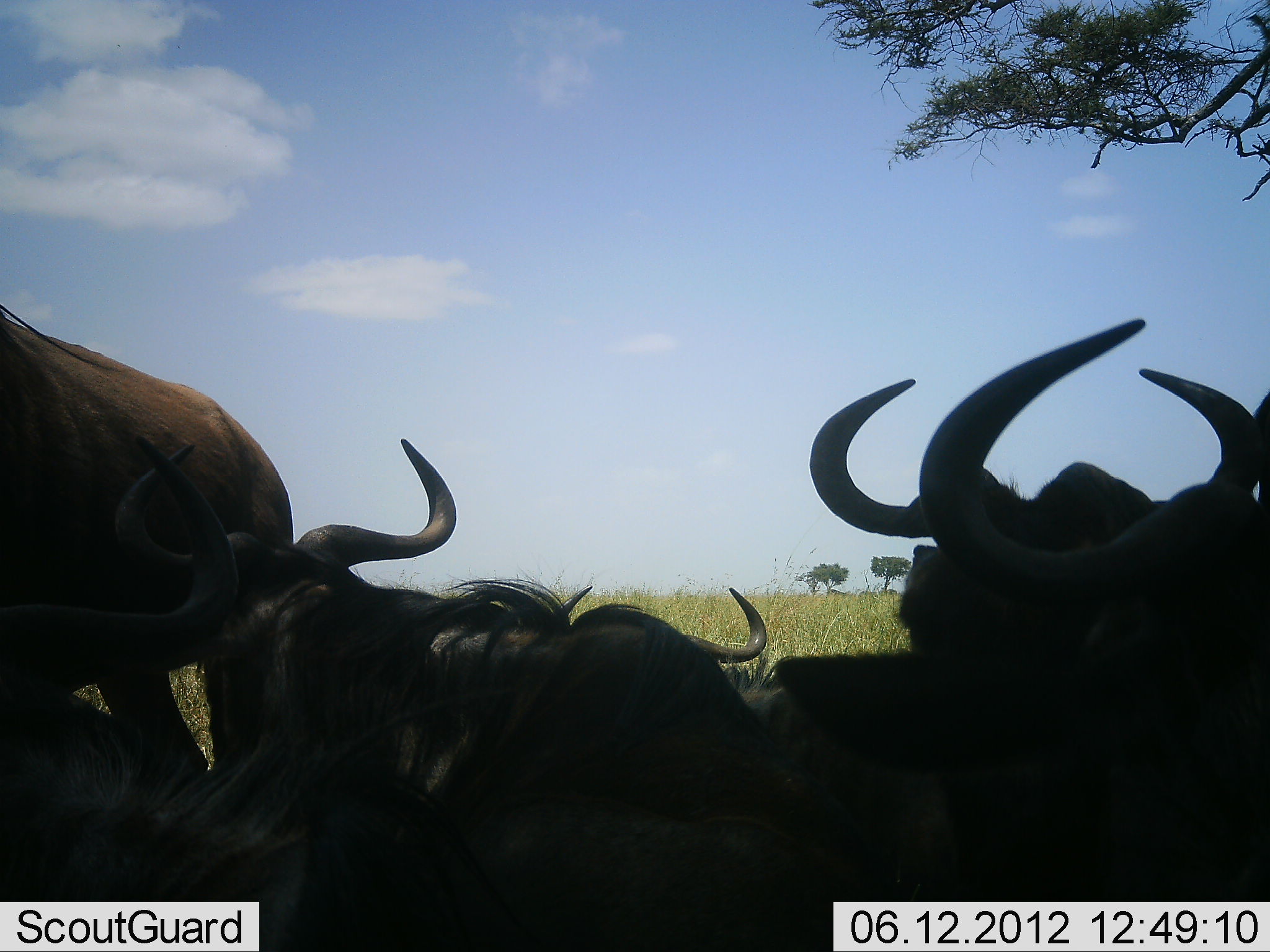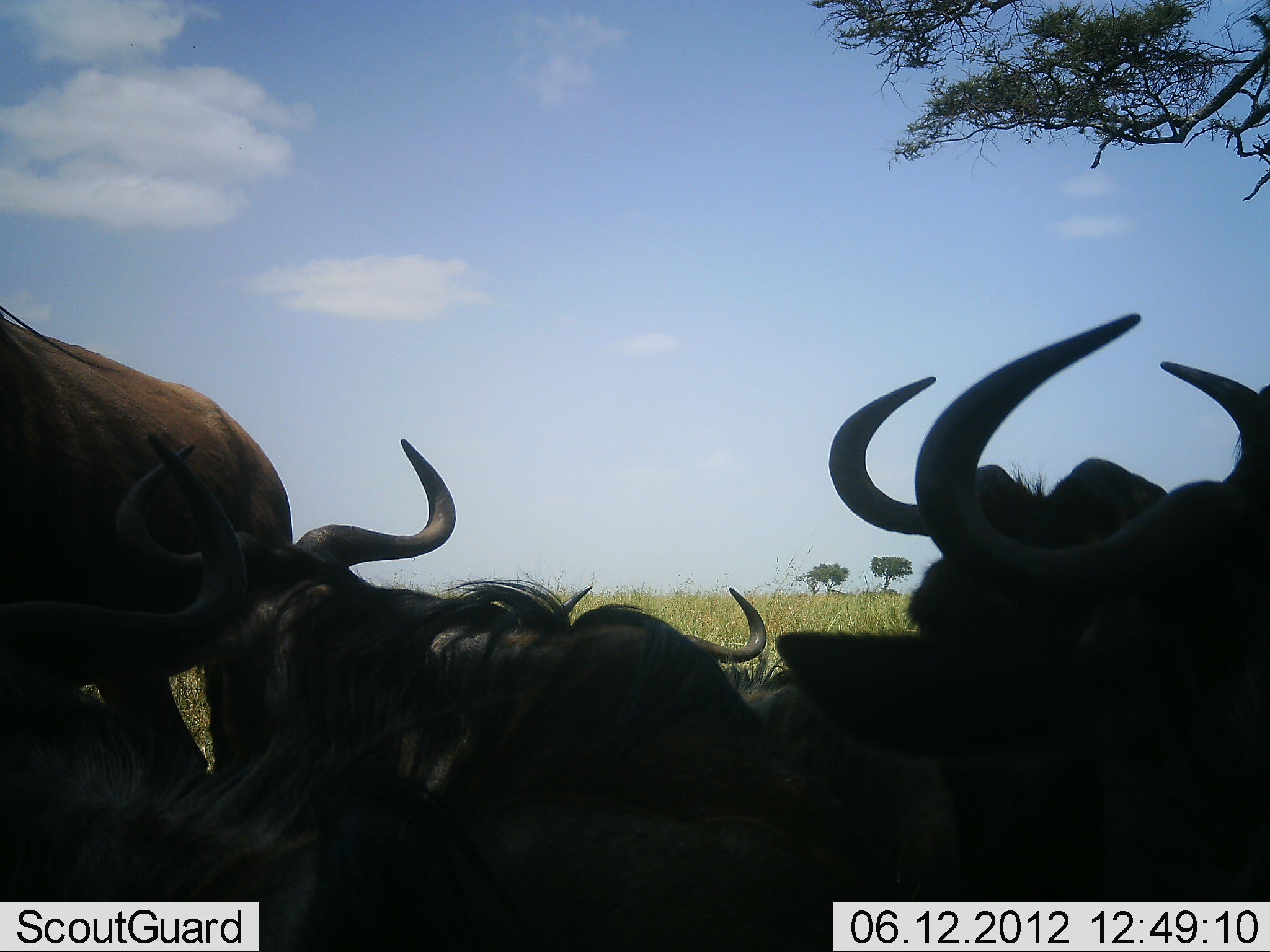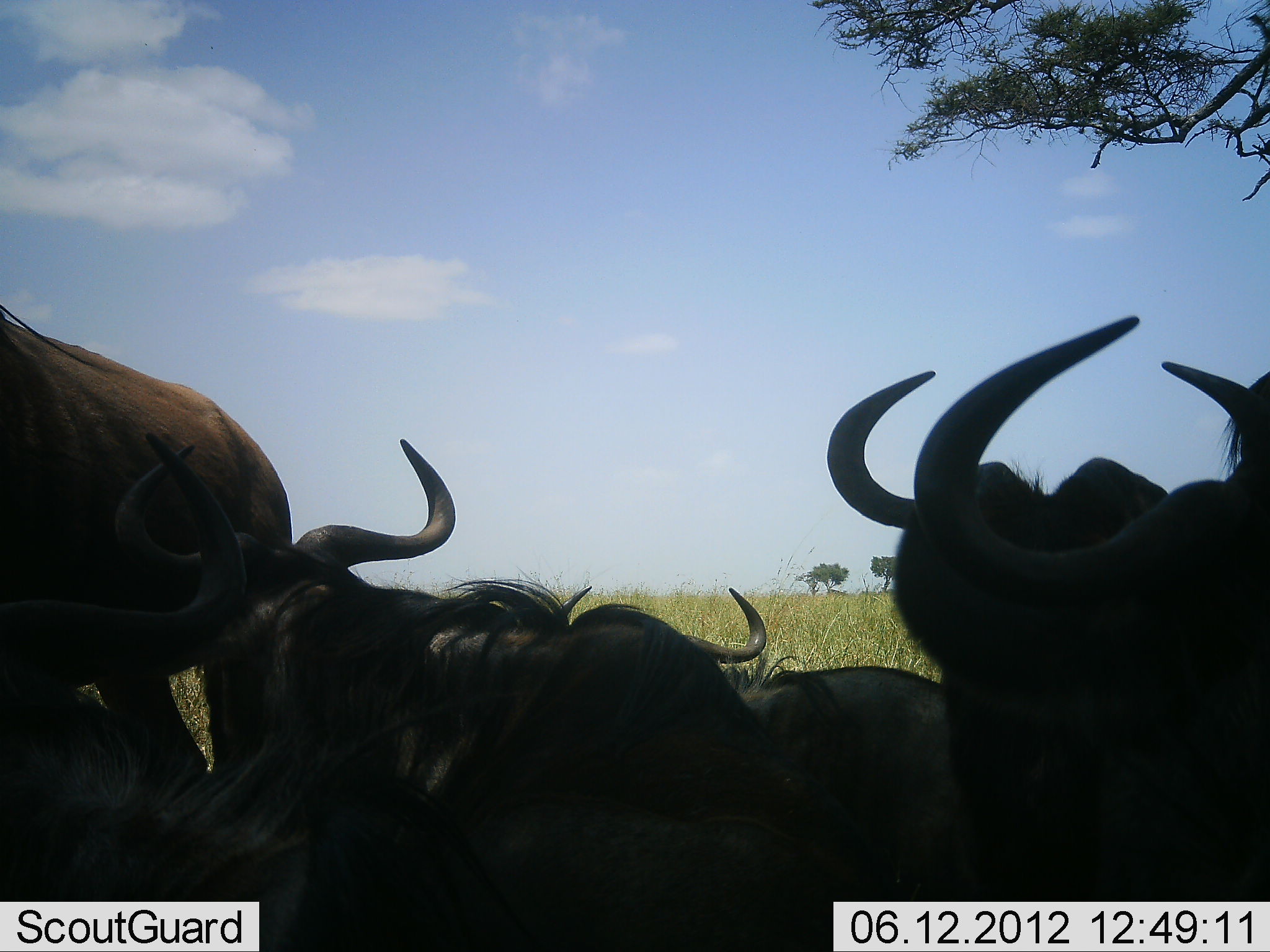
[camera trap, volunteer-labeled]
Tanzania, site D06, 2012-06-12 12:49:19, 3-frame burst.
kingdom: Animalia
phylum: Chordata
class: Mammalia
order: Artiodactyla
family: Bovidae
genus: Connochaetes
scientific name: Connochaetes taurinus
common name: blue wildebeest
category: wildebeest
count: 6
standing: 40%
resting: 100%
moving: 0%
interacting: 0%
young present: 0%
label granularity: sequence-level